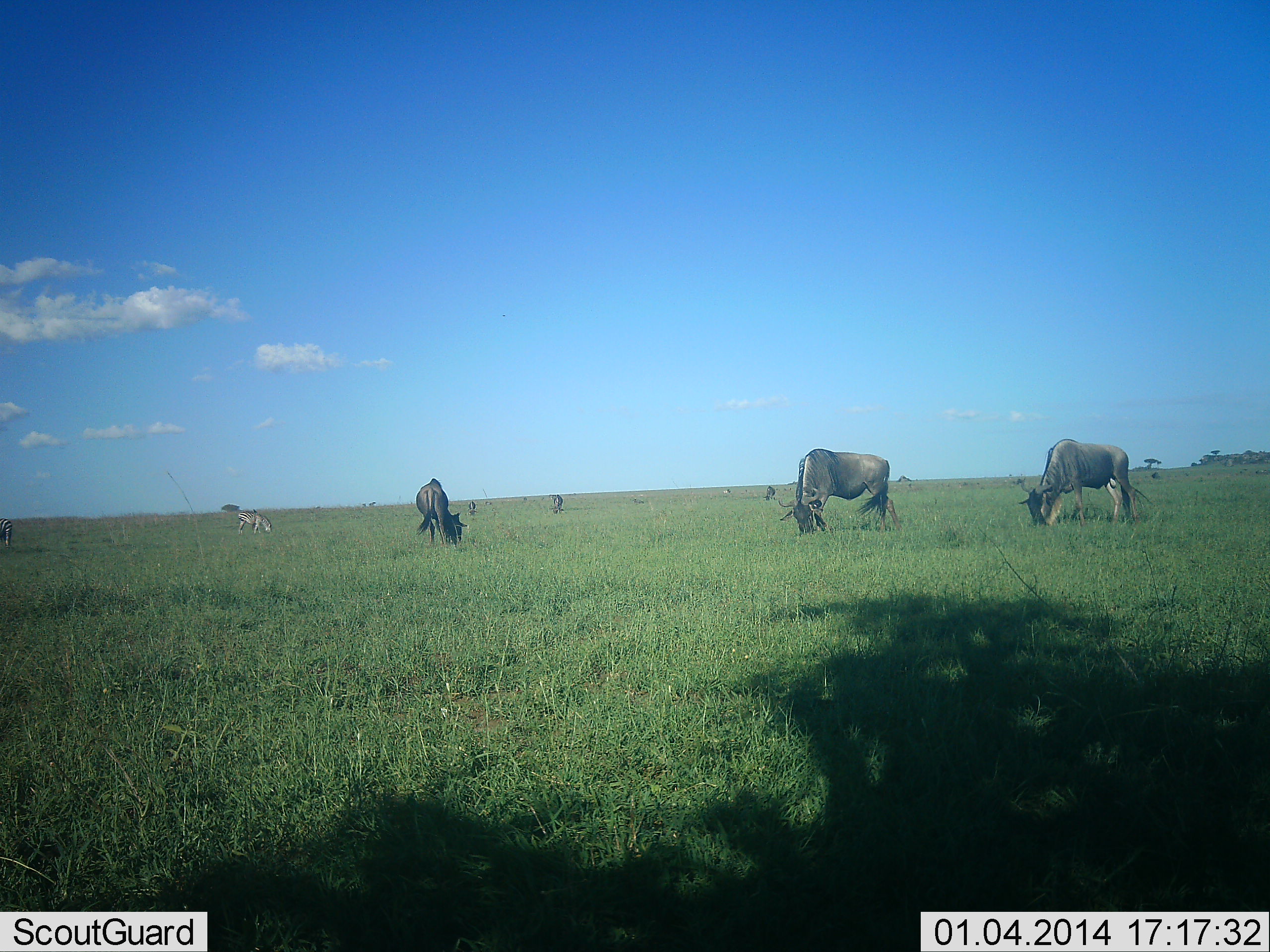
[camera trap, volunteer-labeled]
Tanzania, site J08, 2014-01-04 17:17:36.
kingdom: Animalia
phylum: Chordata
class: Mammalia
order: Artiodactyla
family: Bovidae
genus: Connochaetes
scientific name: Connochaetes taurinus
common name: blue wildebeest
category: wildebeest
Wildebeest (blue wildebeest) (Connochaetes taurinus), count 6. Behavior (volunteer vote fractions): standing 13%, resting 0%, moving 0%, interacting 0%. Young present (vote fraction): 0%. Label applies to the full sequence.